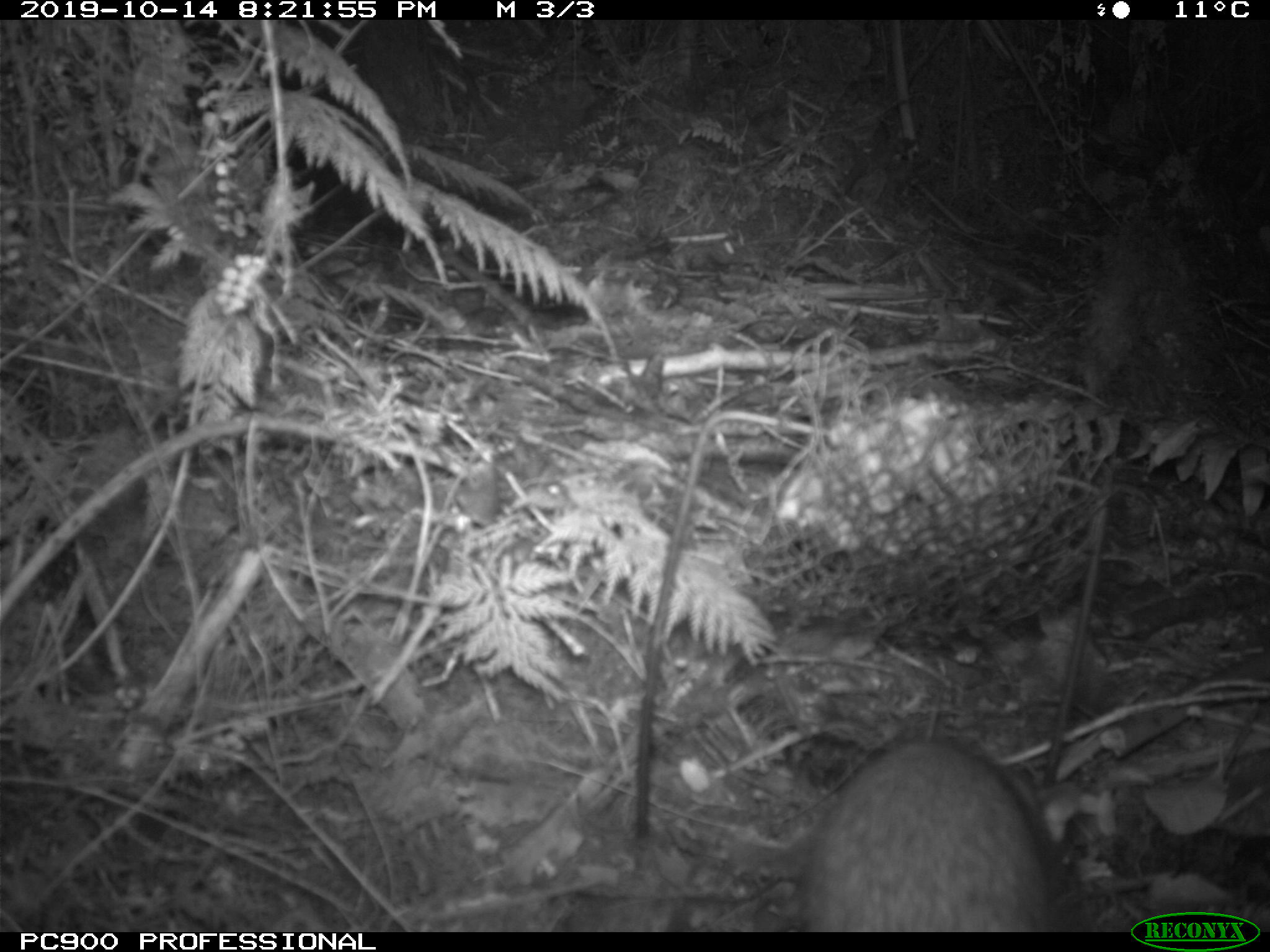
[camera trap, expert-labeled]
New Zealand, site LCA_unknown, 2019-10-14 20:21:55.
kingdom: Animalia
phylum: Chordata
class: Mammalia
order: Rodentia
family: Muridae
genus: Rattus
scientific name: Rattus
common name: rat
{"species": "rat (Rattus)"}